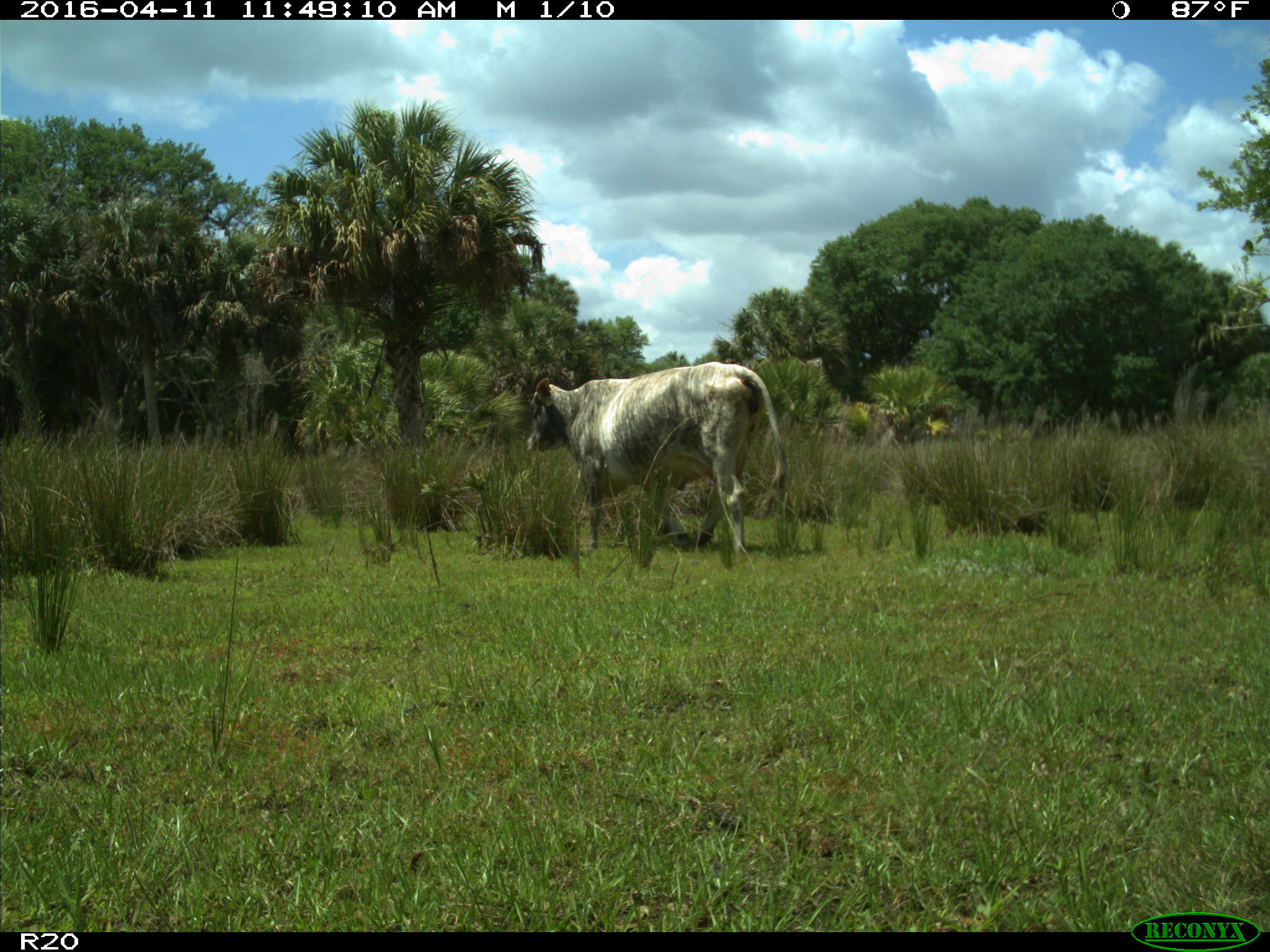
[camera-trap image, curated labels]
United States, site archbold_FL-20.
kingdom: Animalia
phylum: Chordata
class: Mammalia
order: Artiodactyla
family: Bovidae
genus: Bos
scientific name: Bos taurus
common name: domestic cow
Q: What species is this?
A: Bos taurus (domestic cow).